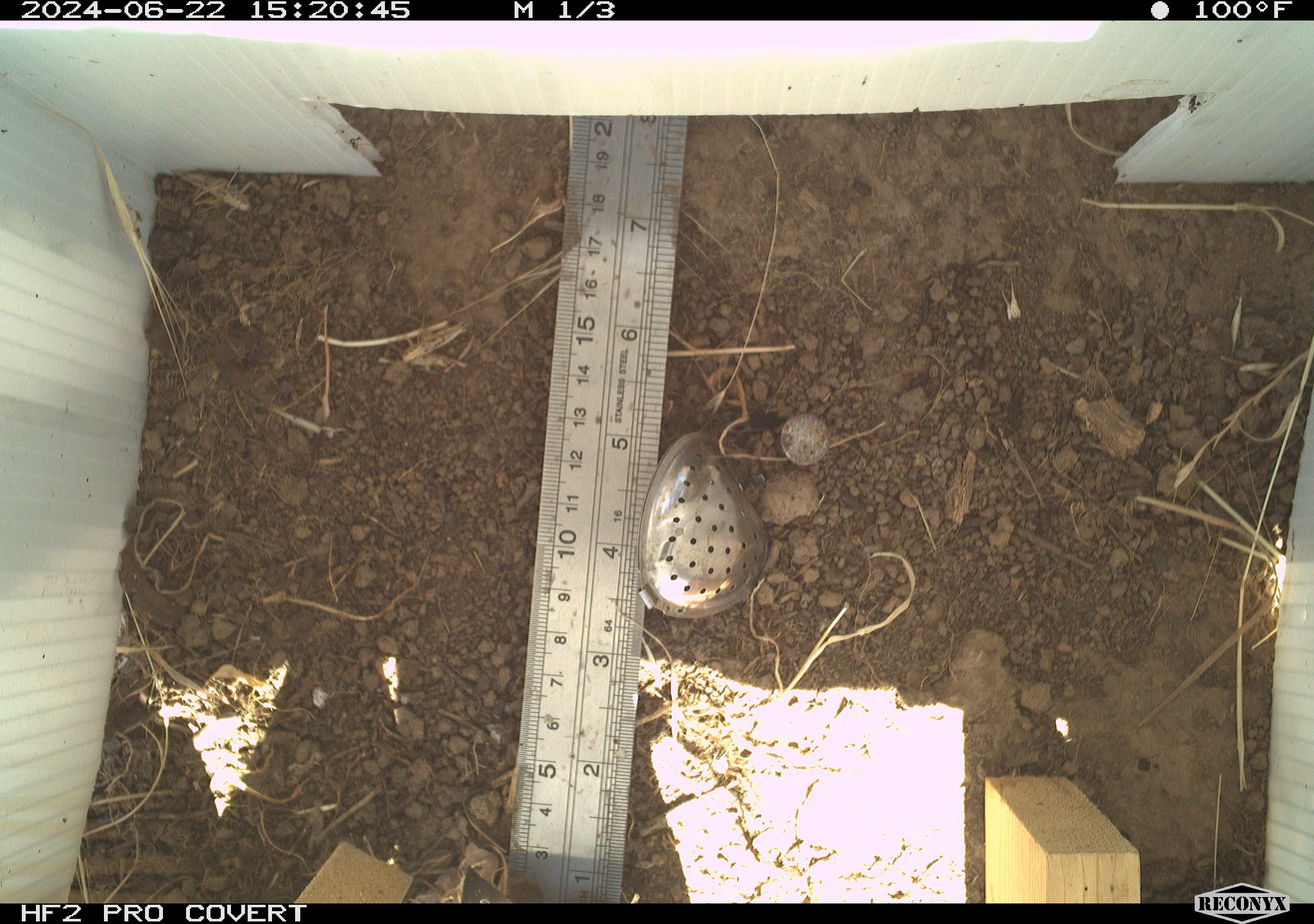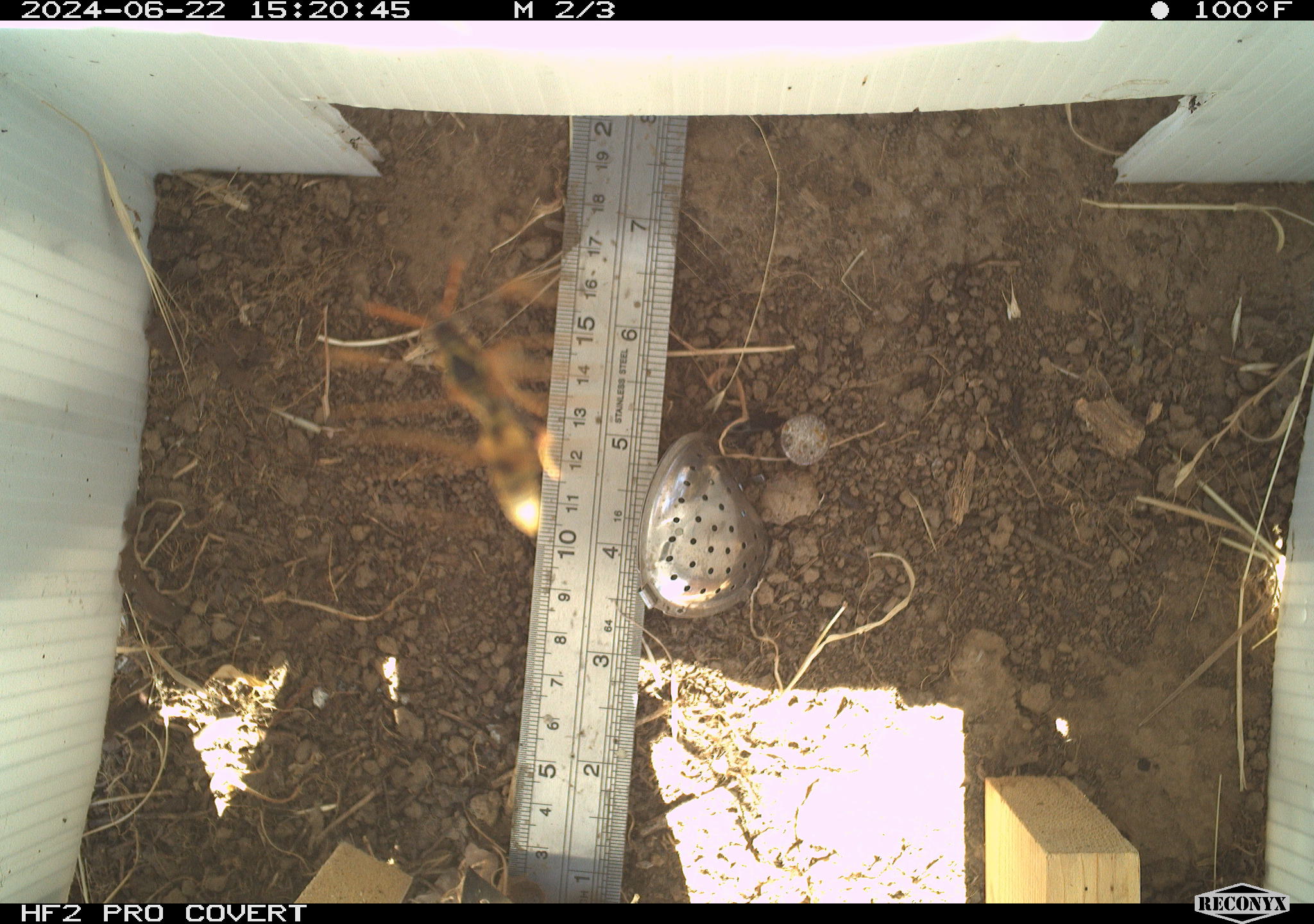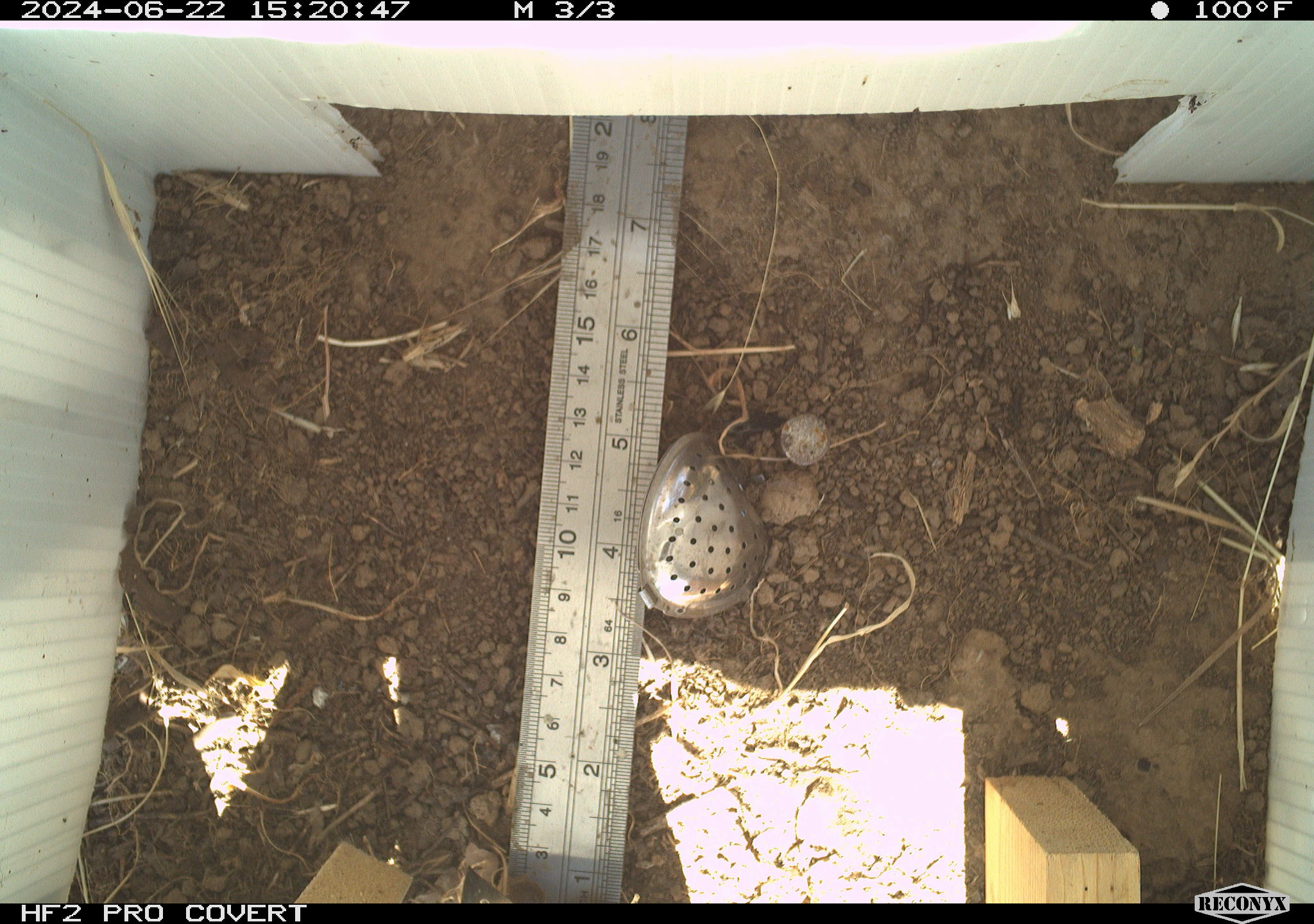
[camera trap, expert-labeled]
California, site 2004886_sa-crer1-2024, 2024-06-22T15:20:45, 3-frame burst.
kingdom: Animalia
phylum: Arthropoda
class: Insecta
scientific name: Insecta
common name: insect